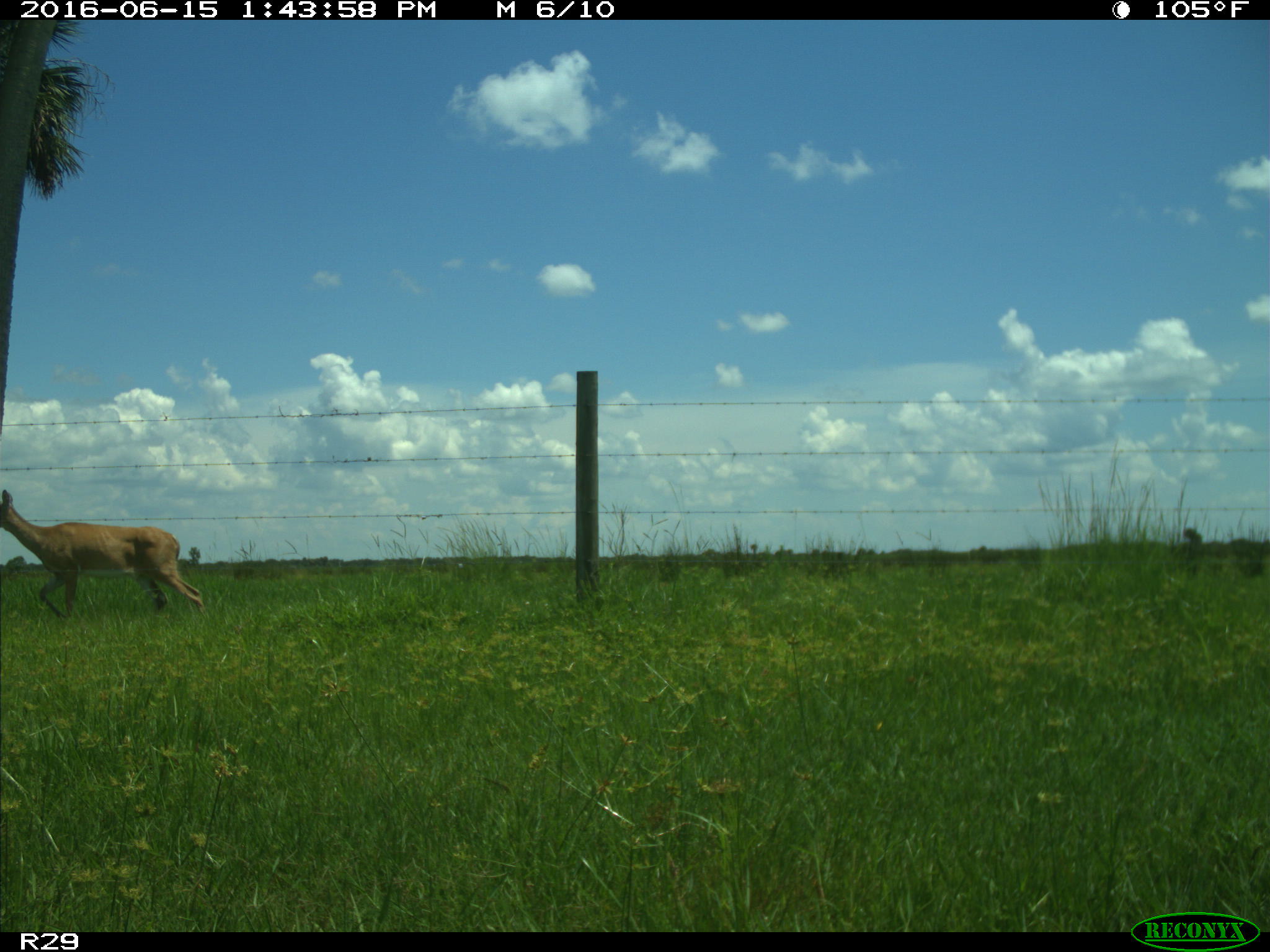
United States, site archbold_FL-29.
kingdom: Animalia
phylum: Chordata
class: Mammalia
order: Artiodactyla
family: Cervidae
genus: Odocoileus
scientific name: Odocoileus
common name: deer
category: unidentified deer